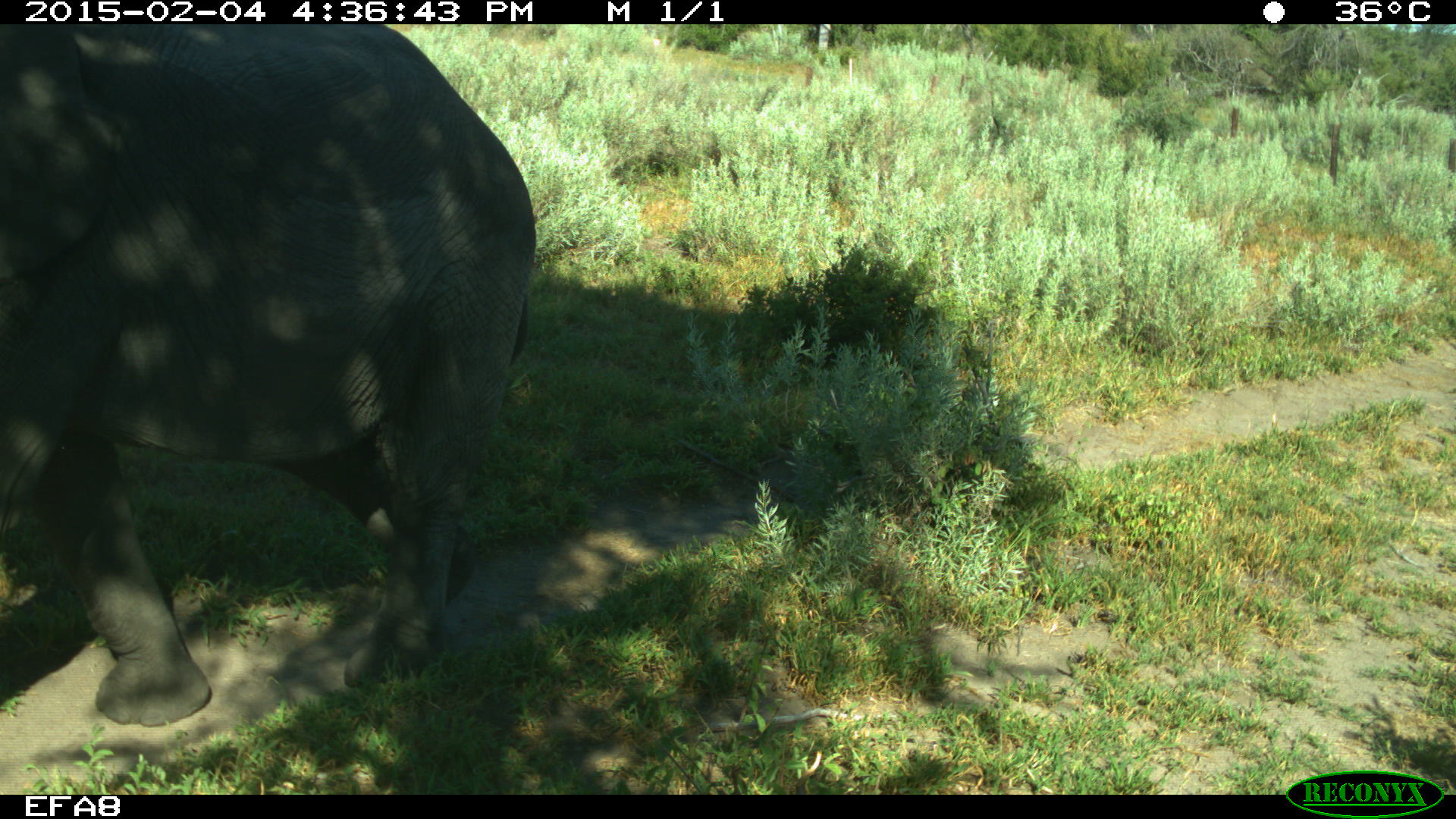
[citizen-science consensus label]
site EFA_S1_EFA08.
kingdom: Animalia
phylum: Chordata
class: Mammalia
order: Proboscidea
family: Elephantidae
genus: Loxodonta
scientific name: Loxodonta africana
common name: african bush elephant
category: elephant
Elephant (african bush elephant) (Loxodonta africana), count 1. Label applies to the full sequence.